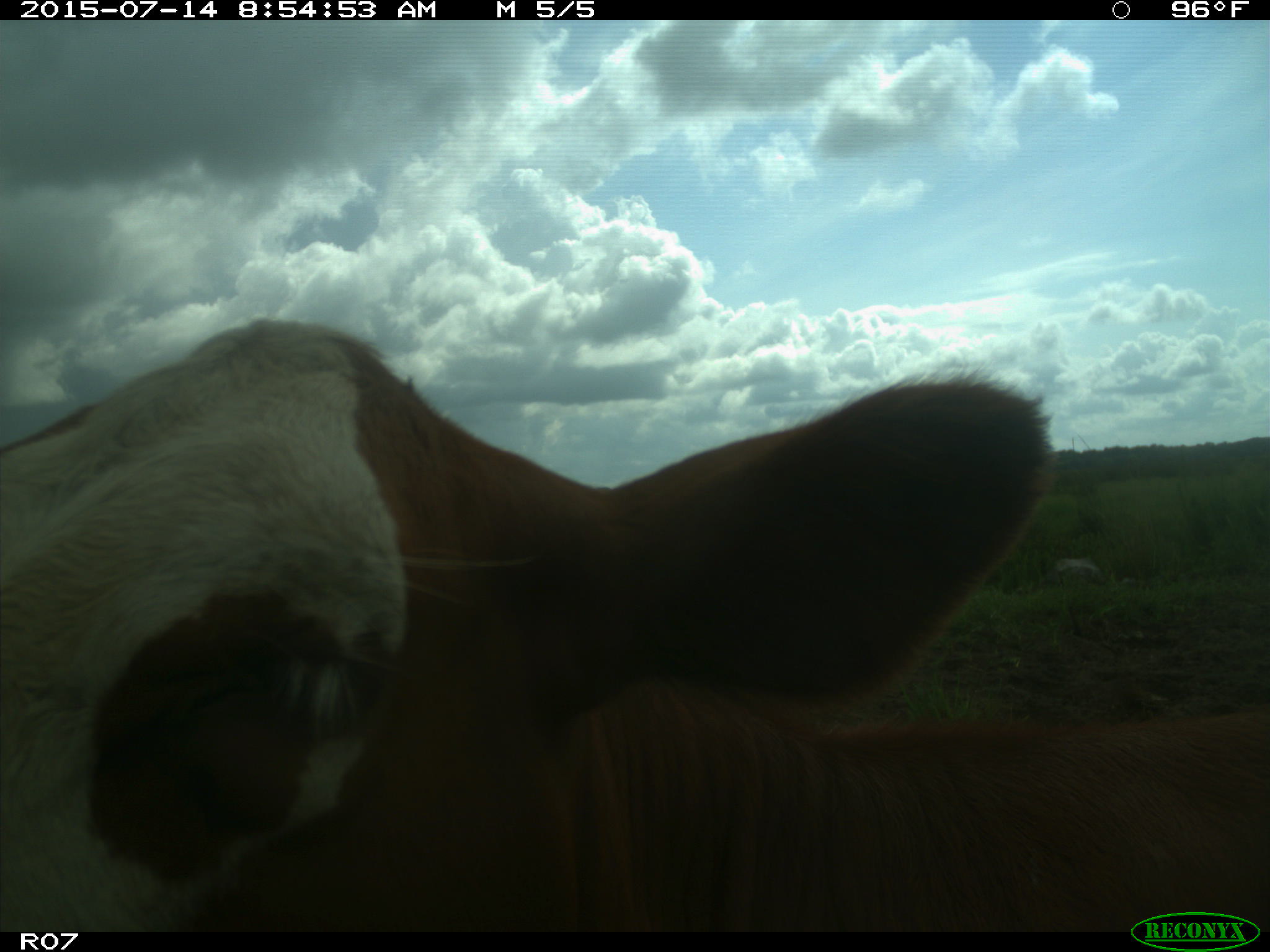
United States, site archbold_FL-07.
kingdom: Animalia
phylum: Chordata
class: Mammalia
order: Artiodactyla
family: Bovidae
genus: Bos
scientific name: Bos taurus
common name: domestic cow